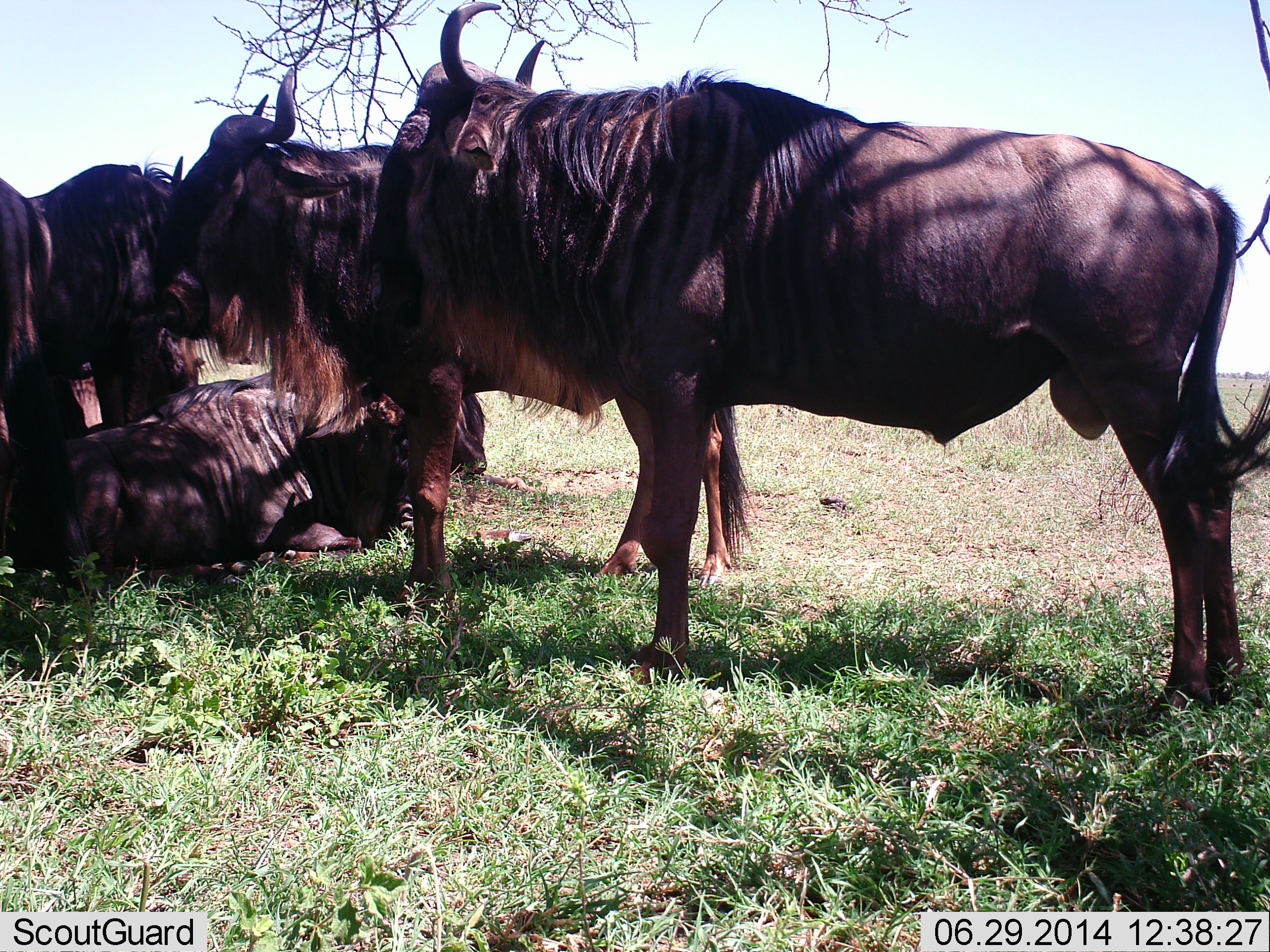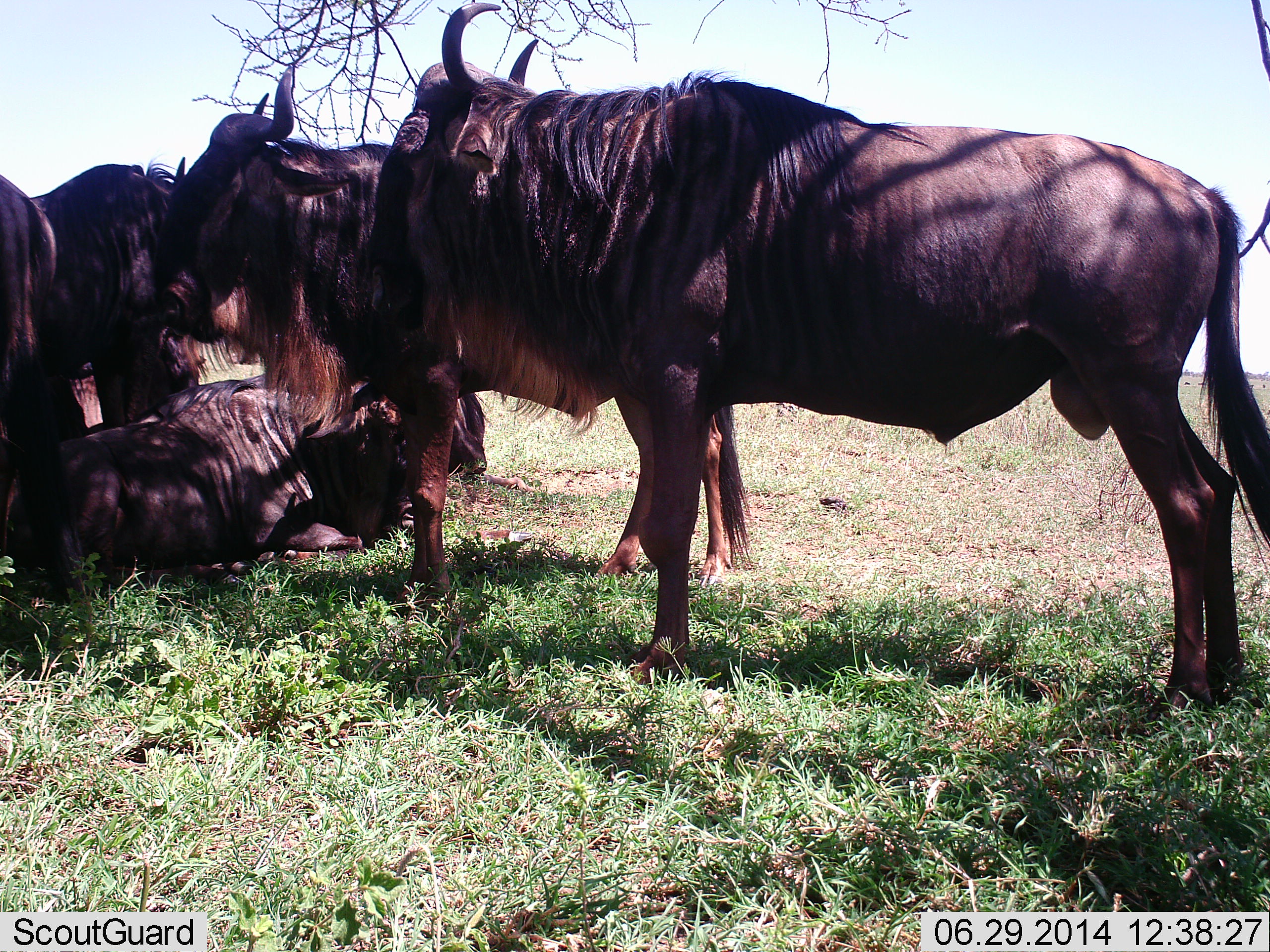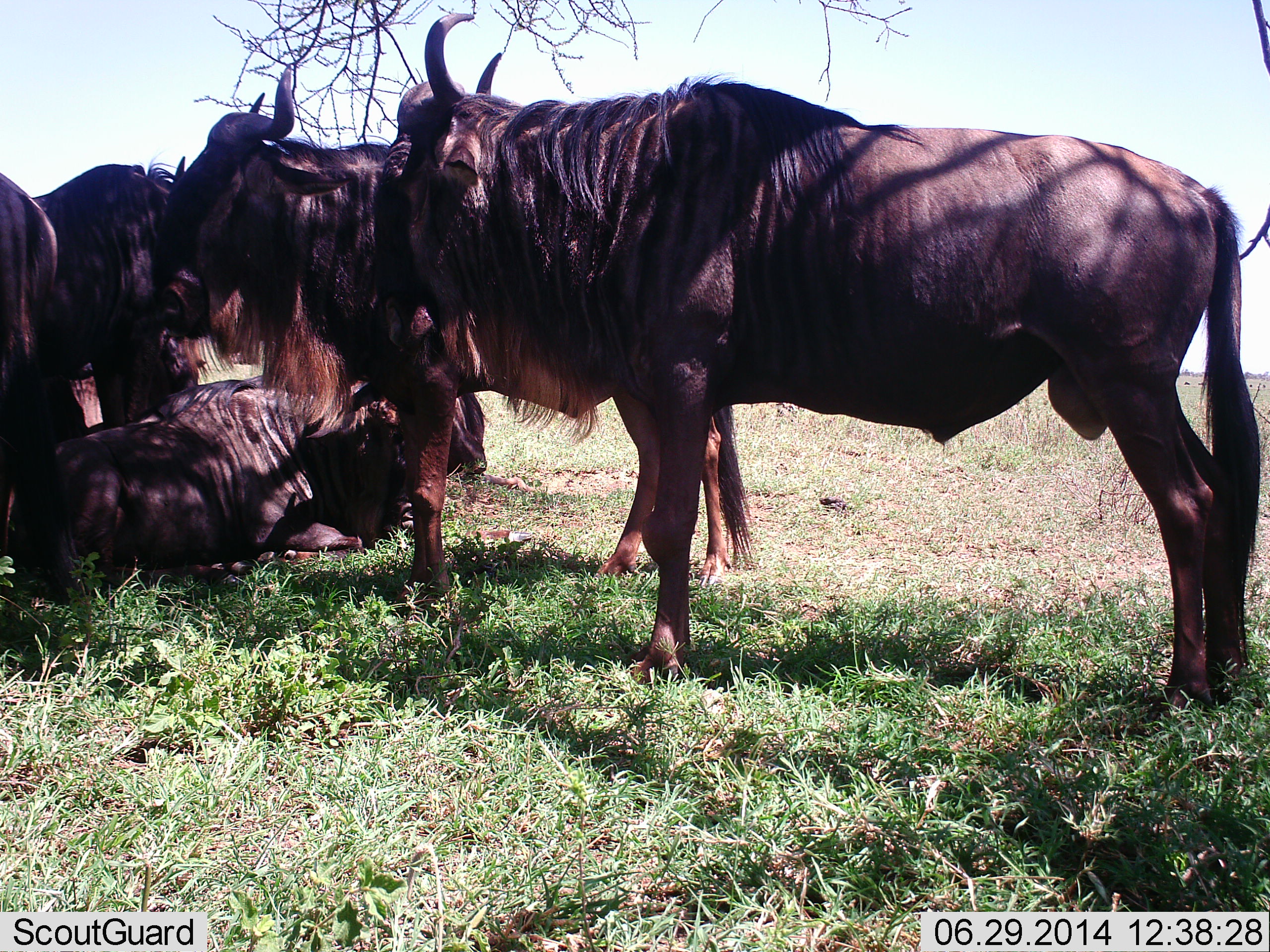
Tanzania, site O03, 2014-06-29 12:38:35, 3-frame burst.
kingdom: Animalia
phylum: Chordata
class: Mammalia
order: Artiodactyla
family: Bovidae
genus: Connochaetes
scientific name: Connochaetes taurinus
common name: blue wildebeest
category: wildebeest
Wildebeest (blue wildebeest) (Connochaetes taurinus), count 5. Behavior (volunteer vote fractions): standing 90%, resting 90%, moving 0%, interacting 0%. Young present (vote fraction): 0%. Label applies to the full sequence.